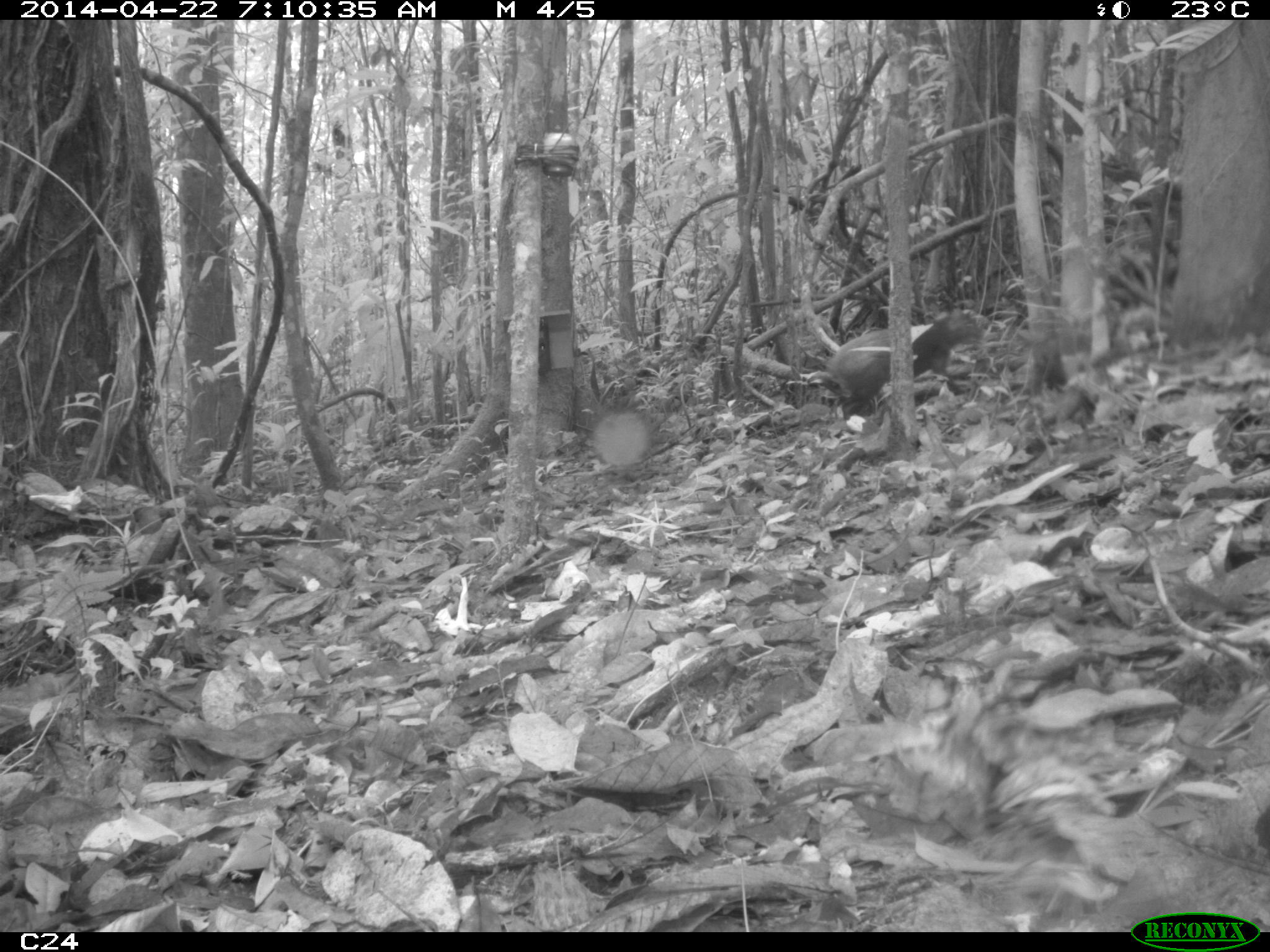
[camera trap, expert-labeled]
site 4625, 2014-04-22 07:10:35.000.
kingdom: Animalia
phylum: Chordata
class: Mammalia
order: Rodentia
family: Dasyproctidae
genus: Dasyprocta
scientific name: Dasyprocta leporina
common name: red-rumped agouti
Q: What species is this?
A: Dasyprocta leporina (red-rumped agouti).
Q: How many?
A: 1.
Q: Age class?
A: Adult.